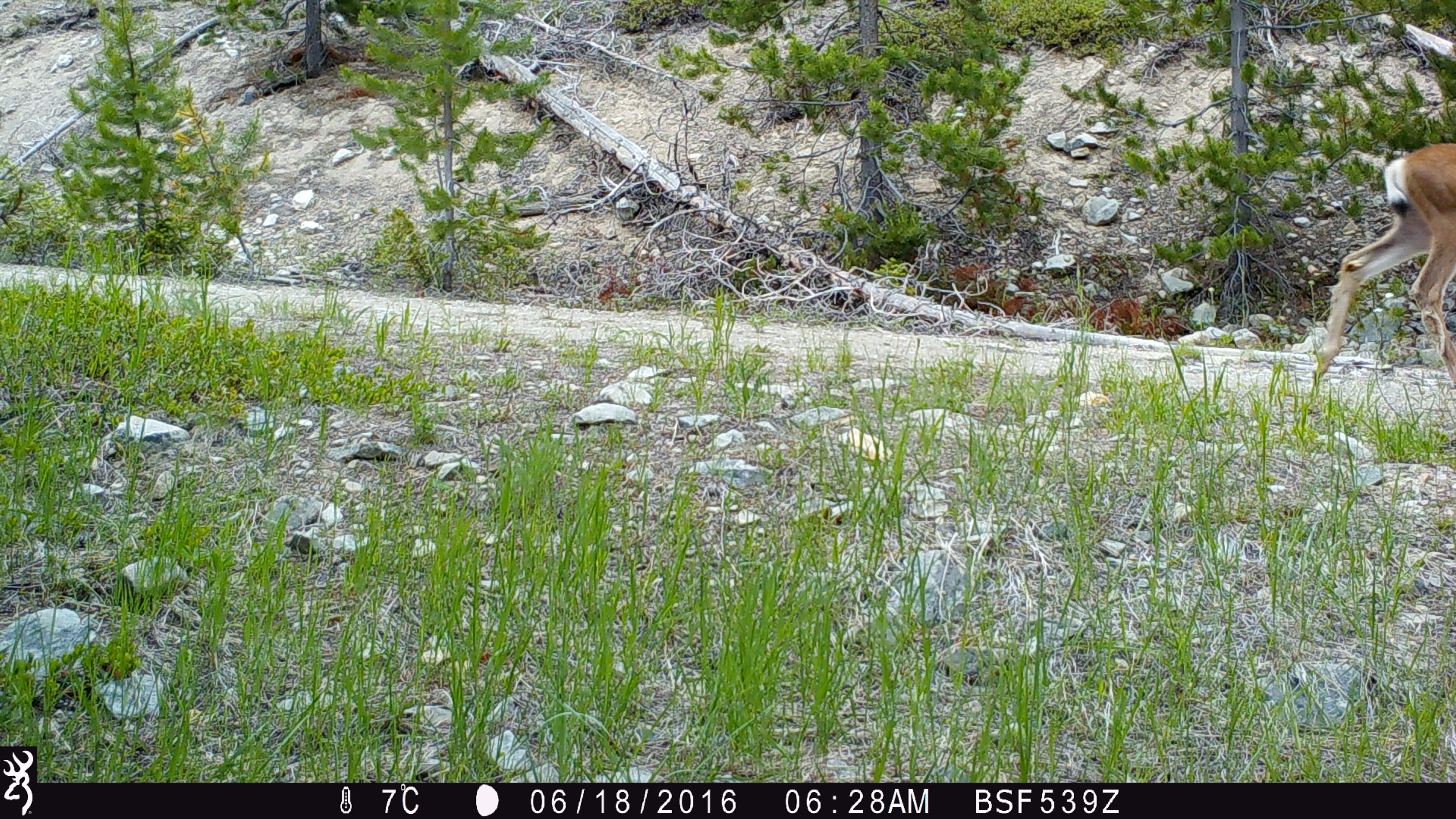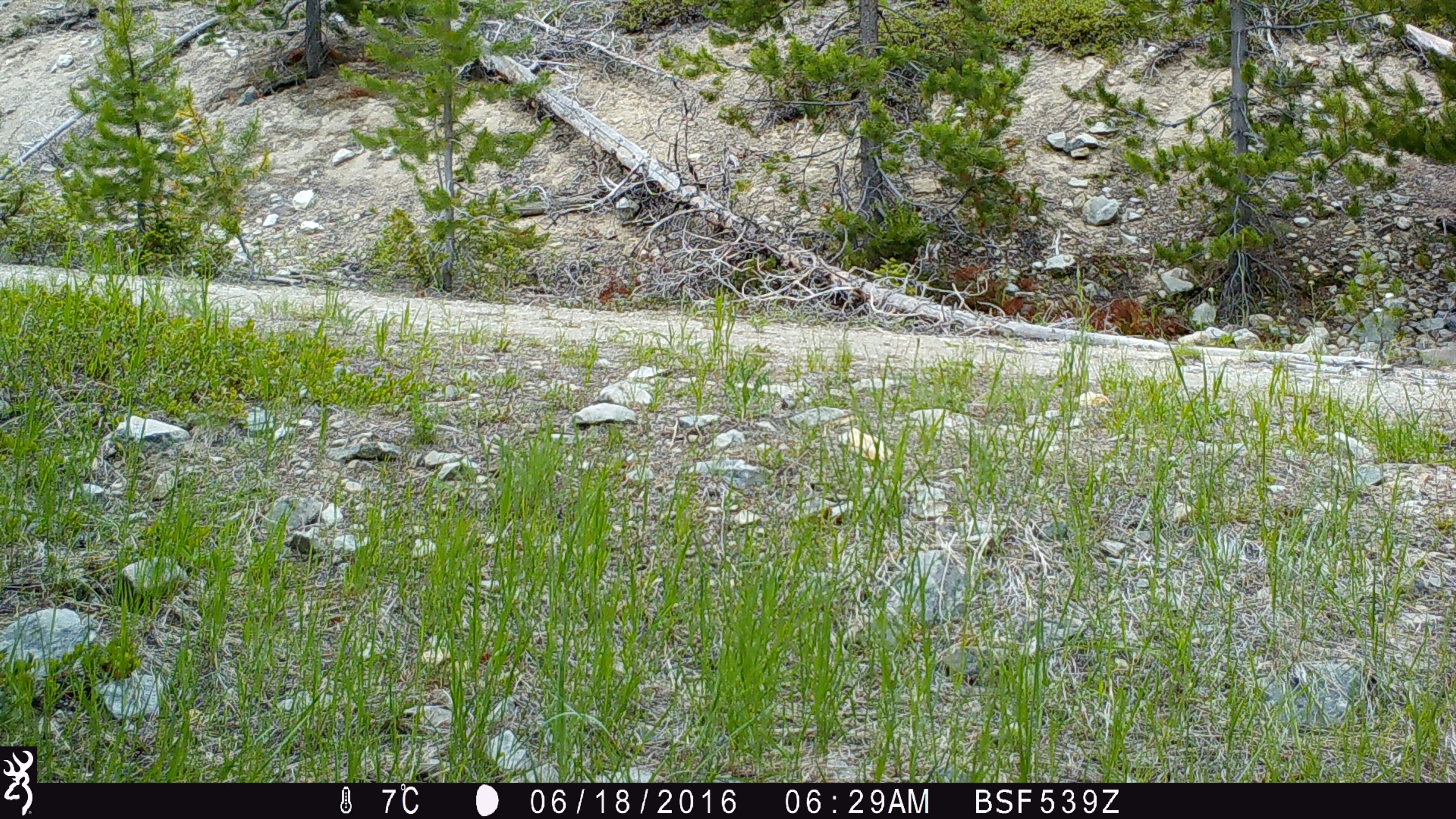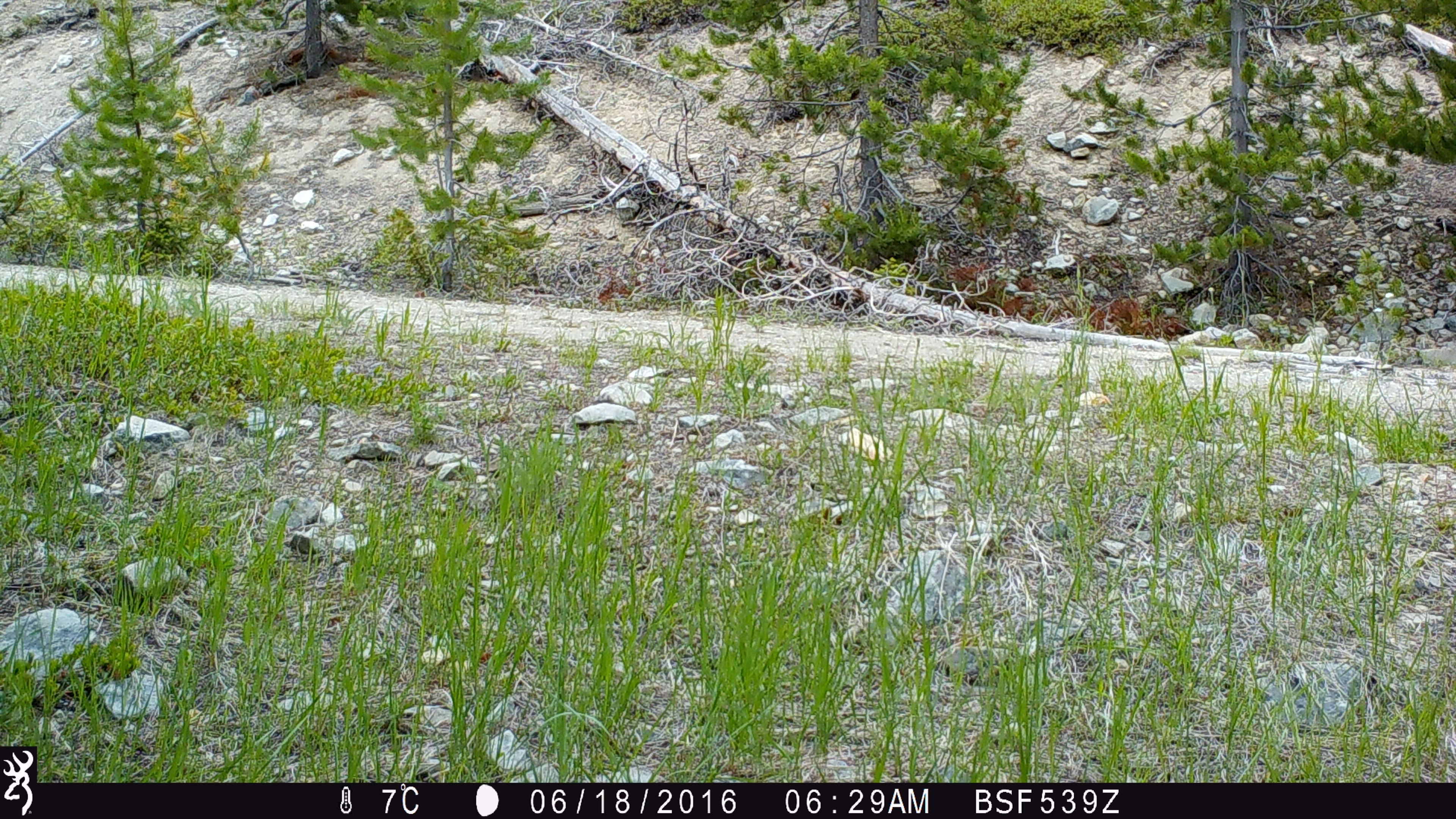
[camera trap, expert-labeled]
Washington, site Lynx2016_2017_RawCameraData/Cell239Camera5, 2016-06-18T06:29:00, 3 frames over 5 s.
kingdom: Animalia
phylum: Chordata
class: Mammalia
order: Artiodactyla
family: Cervidae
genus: Odocoileus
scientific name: Odocoileus hemionus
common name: mule deer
Odocoileus hemionus (mule deer). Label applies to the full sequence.